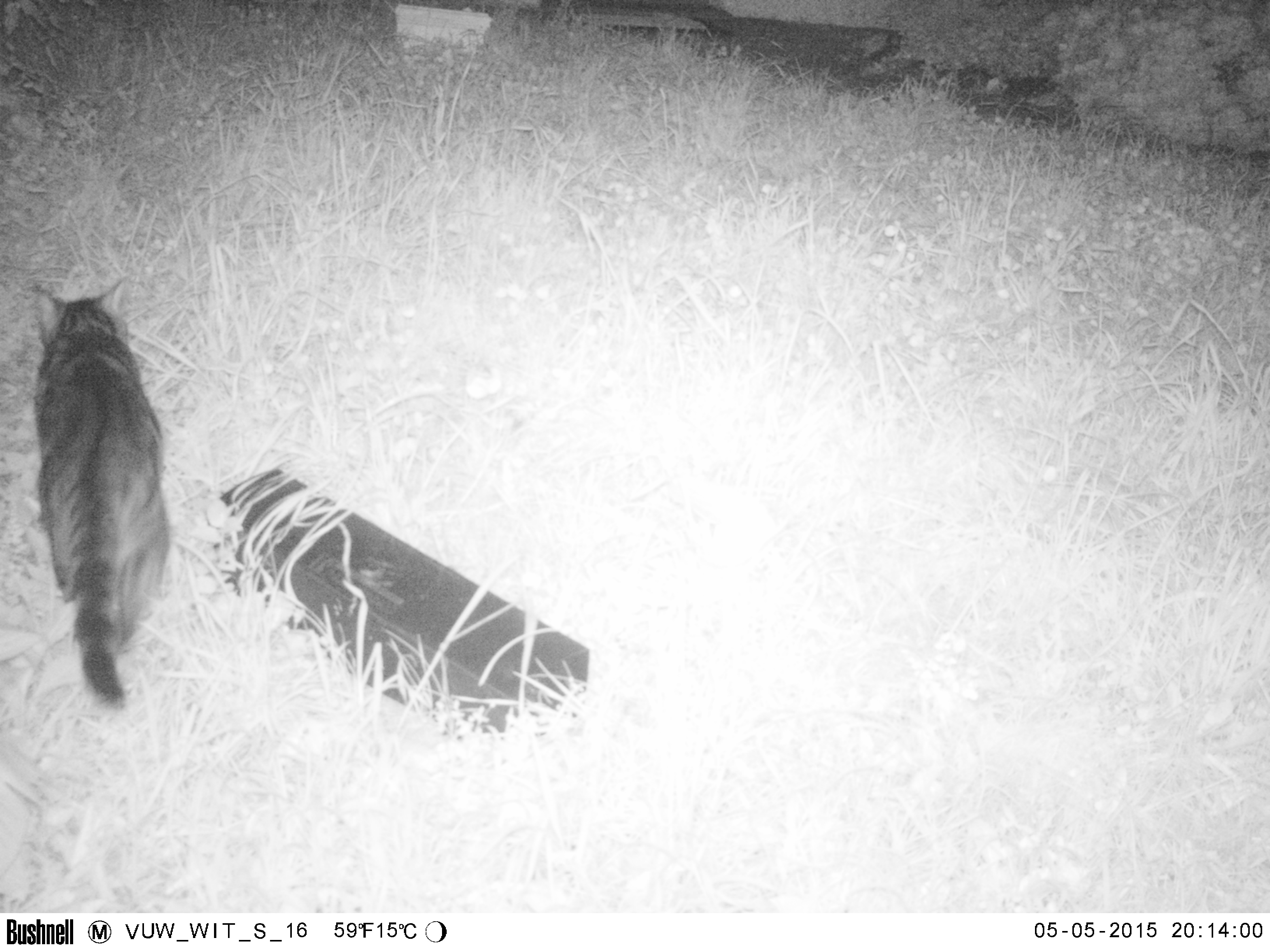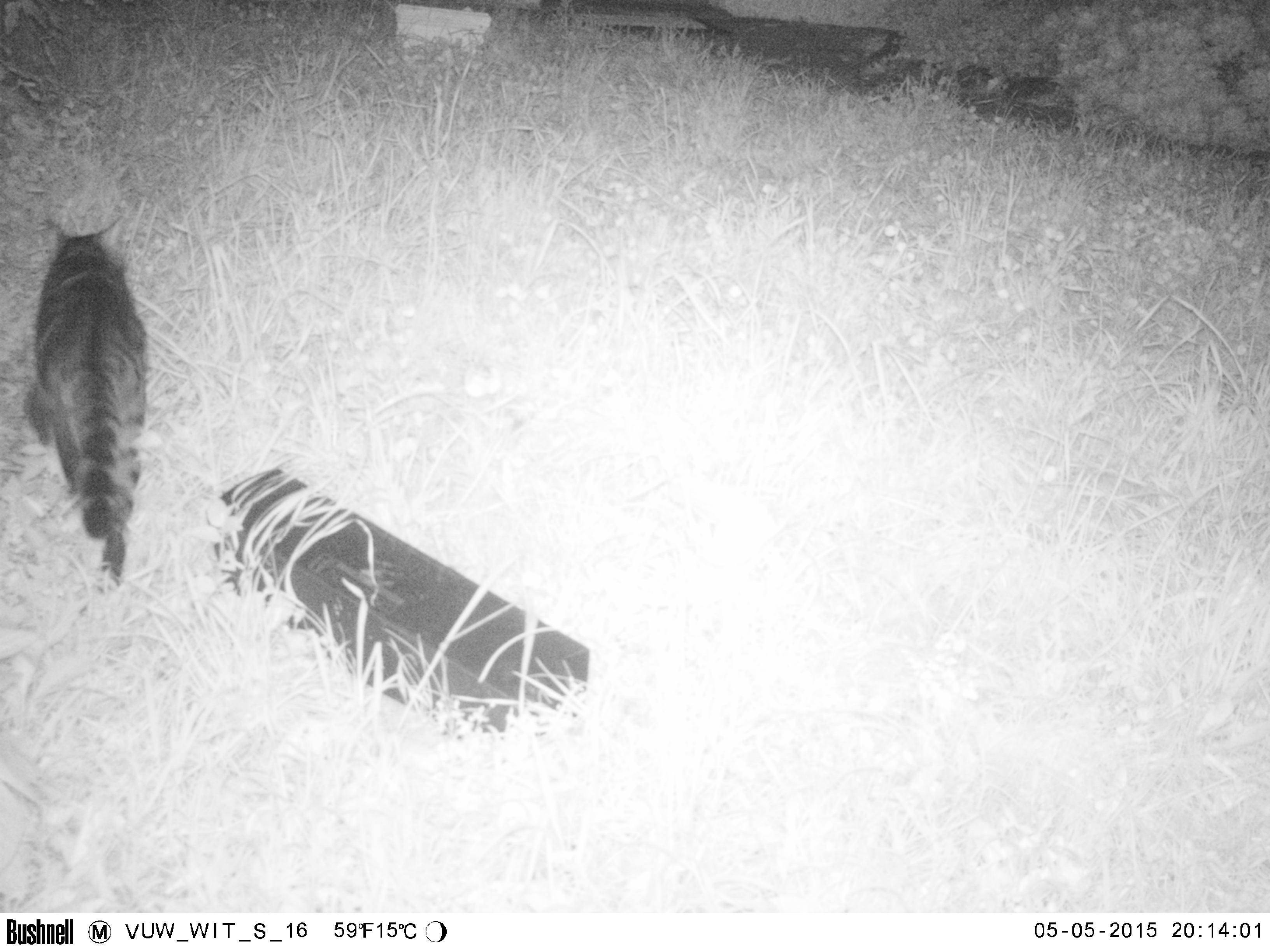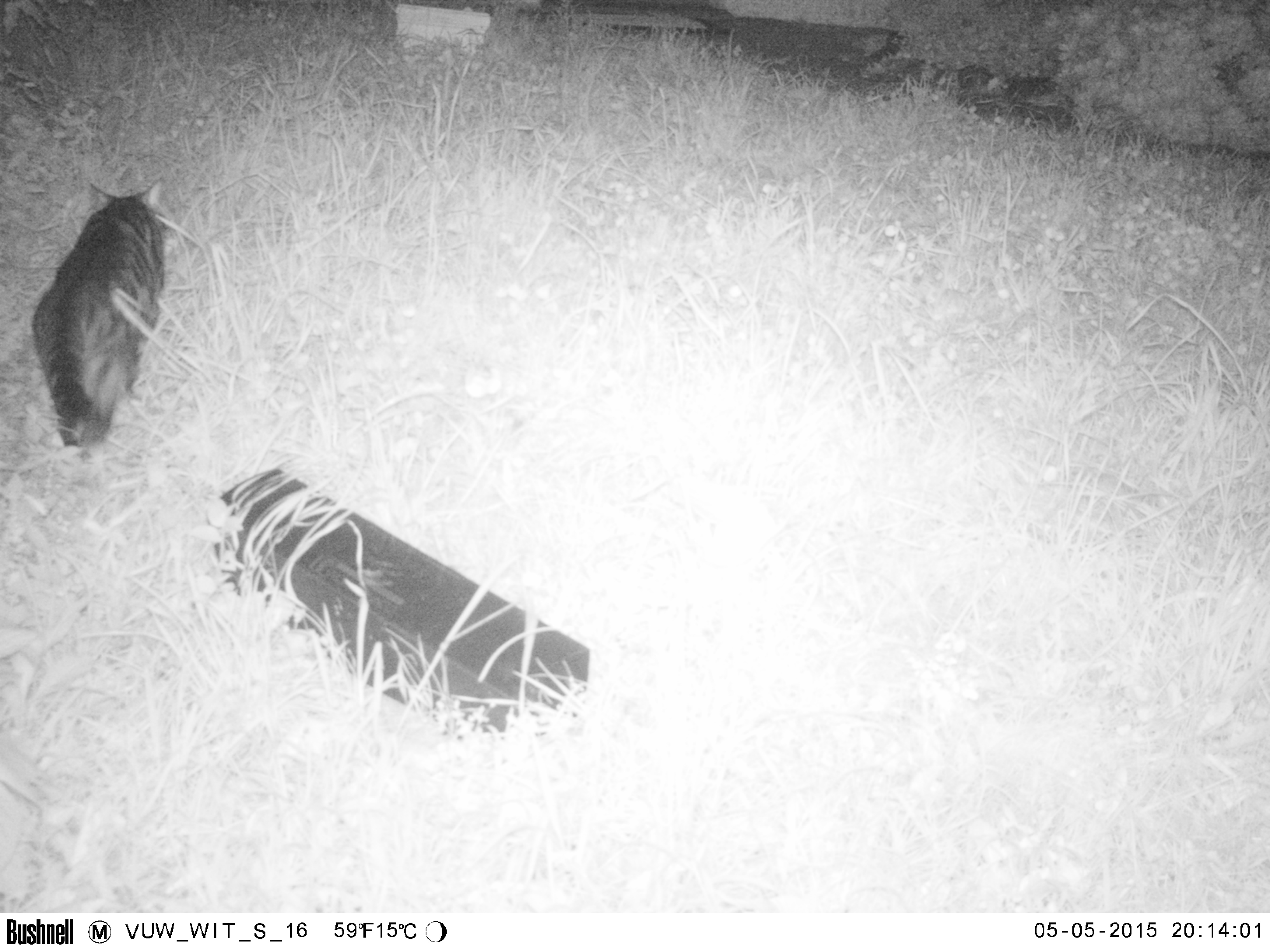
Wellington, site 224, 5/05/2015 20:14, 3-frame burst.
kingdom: Animalia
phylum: Chordata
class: Mammalia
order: Carnivora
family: Felidae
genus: Felis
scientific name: Felis catus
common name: cat